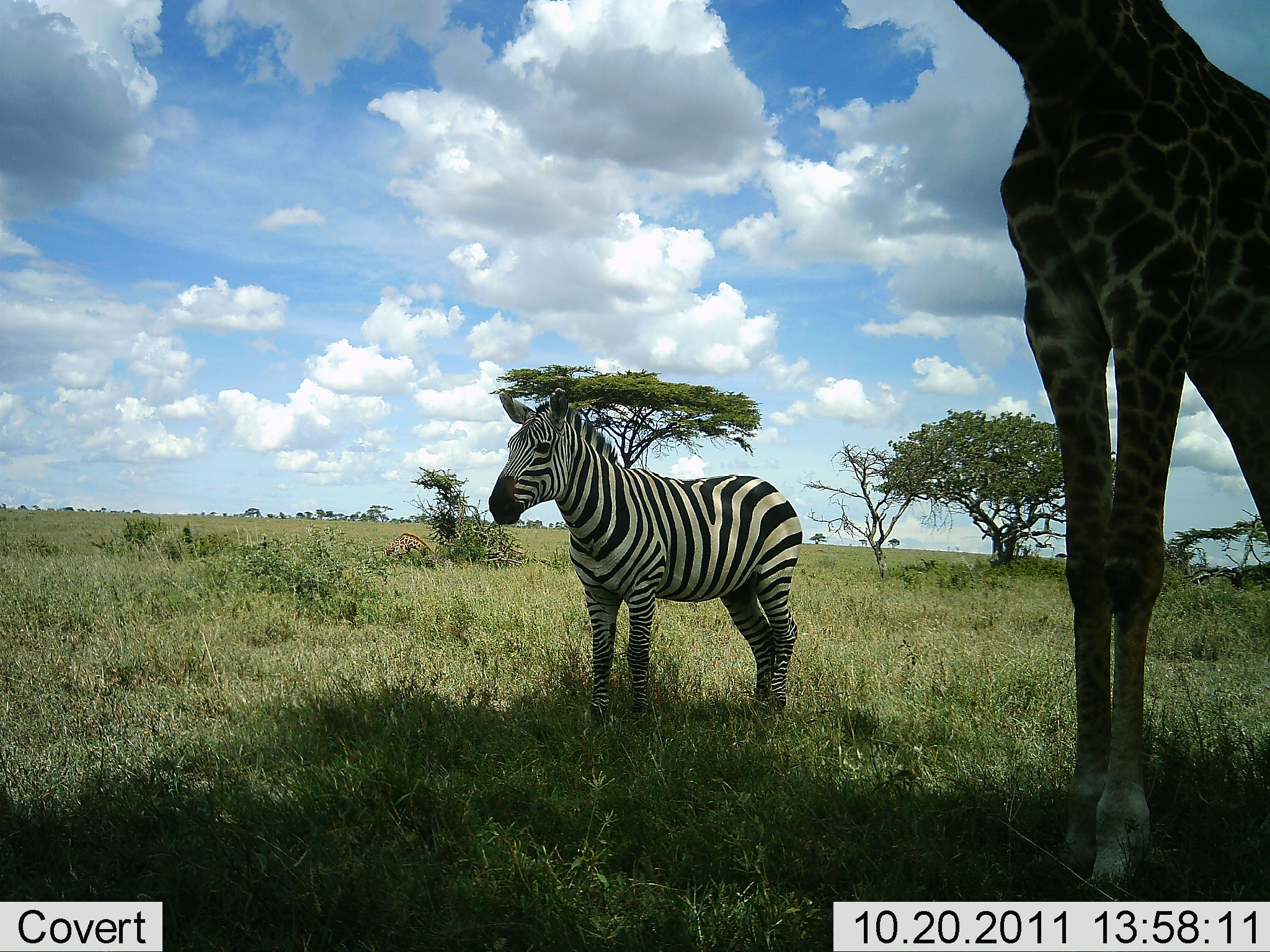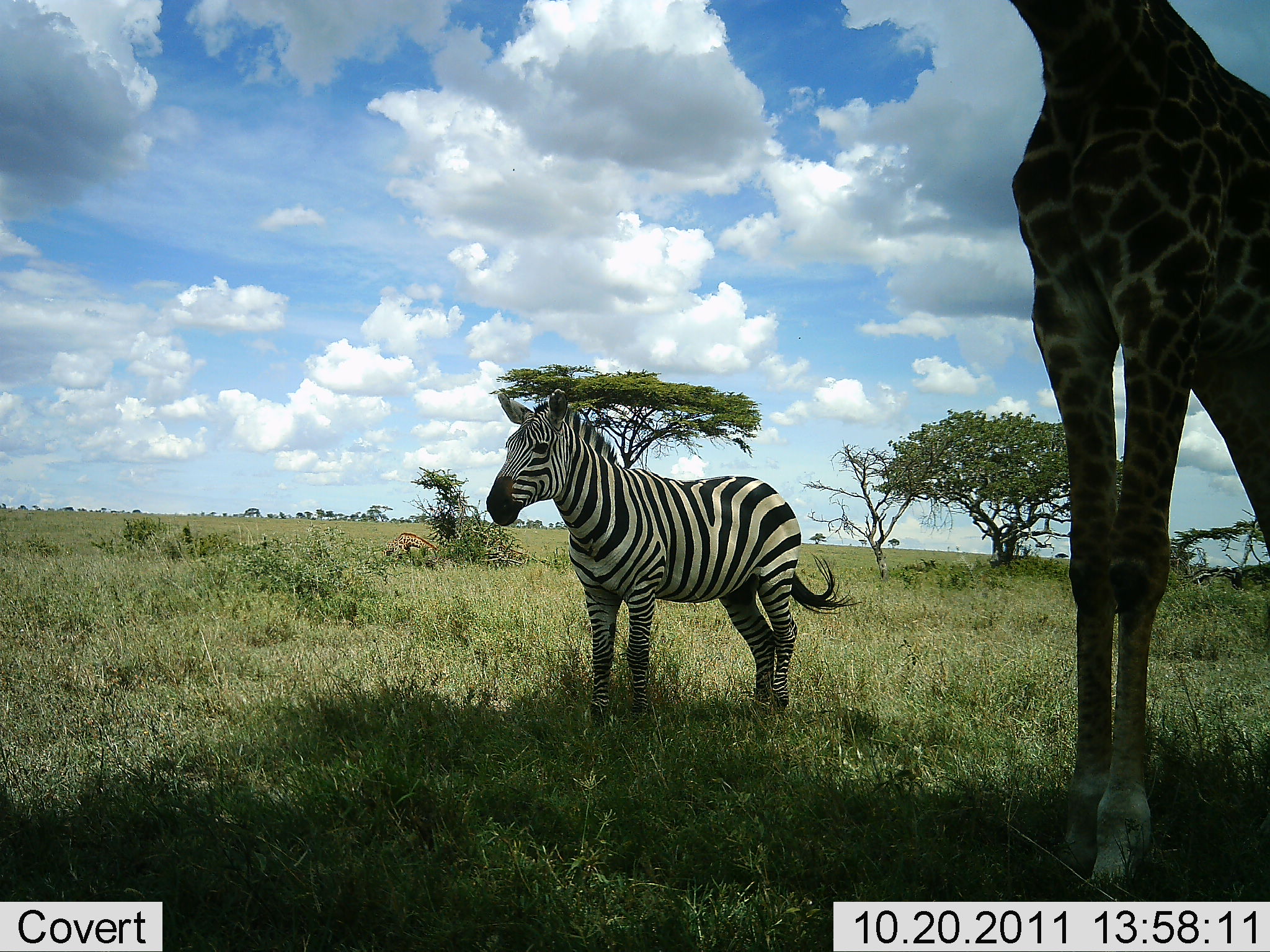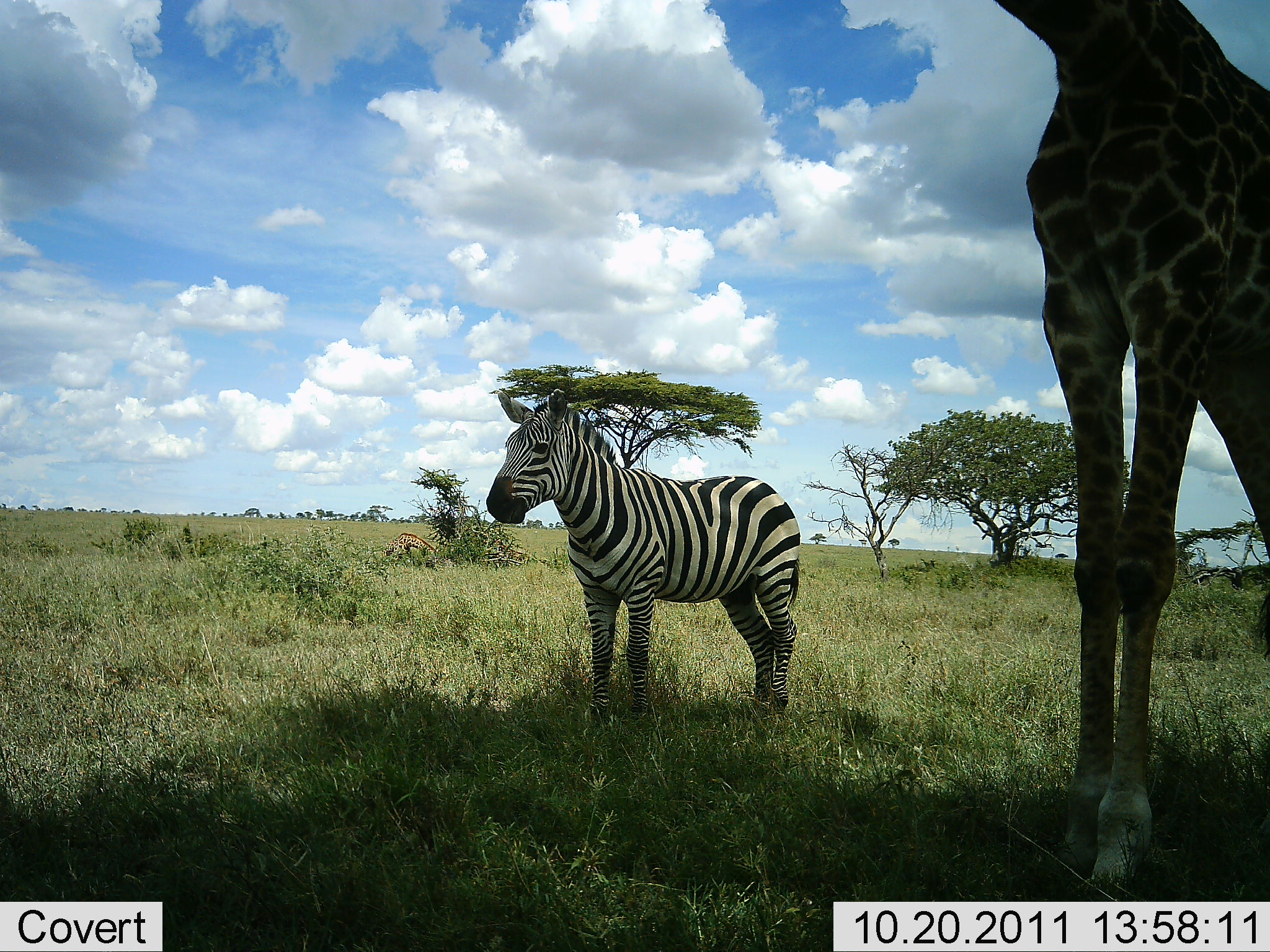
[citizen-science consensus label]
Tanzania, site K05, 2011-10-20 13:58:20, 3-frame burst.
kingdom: Animalia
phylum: Chordata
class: Mammalia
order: Artiodactyla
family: Giraffidae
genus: Giraffa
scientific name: Giraffa camelopardalis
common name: giraffe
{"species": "giraffe (Giraffa camelopardalis)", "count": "1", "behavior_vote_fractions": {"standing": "100%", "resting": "14%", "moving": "0%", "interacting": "0%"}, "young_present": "7%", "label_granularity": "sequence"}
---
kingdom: Animalia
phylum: Chordata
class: Mammalia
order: Perissodactyla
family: Equidae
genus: Equus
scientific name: Equus quagga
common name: plains zebra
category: zebra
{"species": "zebra (plains zebra) (Equus quagga)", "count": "1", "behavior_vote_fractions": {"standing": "93%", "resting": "0%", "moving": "0%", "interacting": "0%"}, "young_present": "0%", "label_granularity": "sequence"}